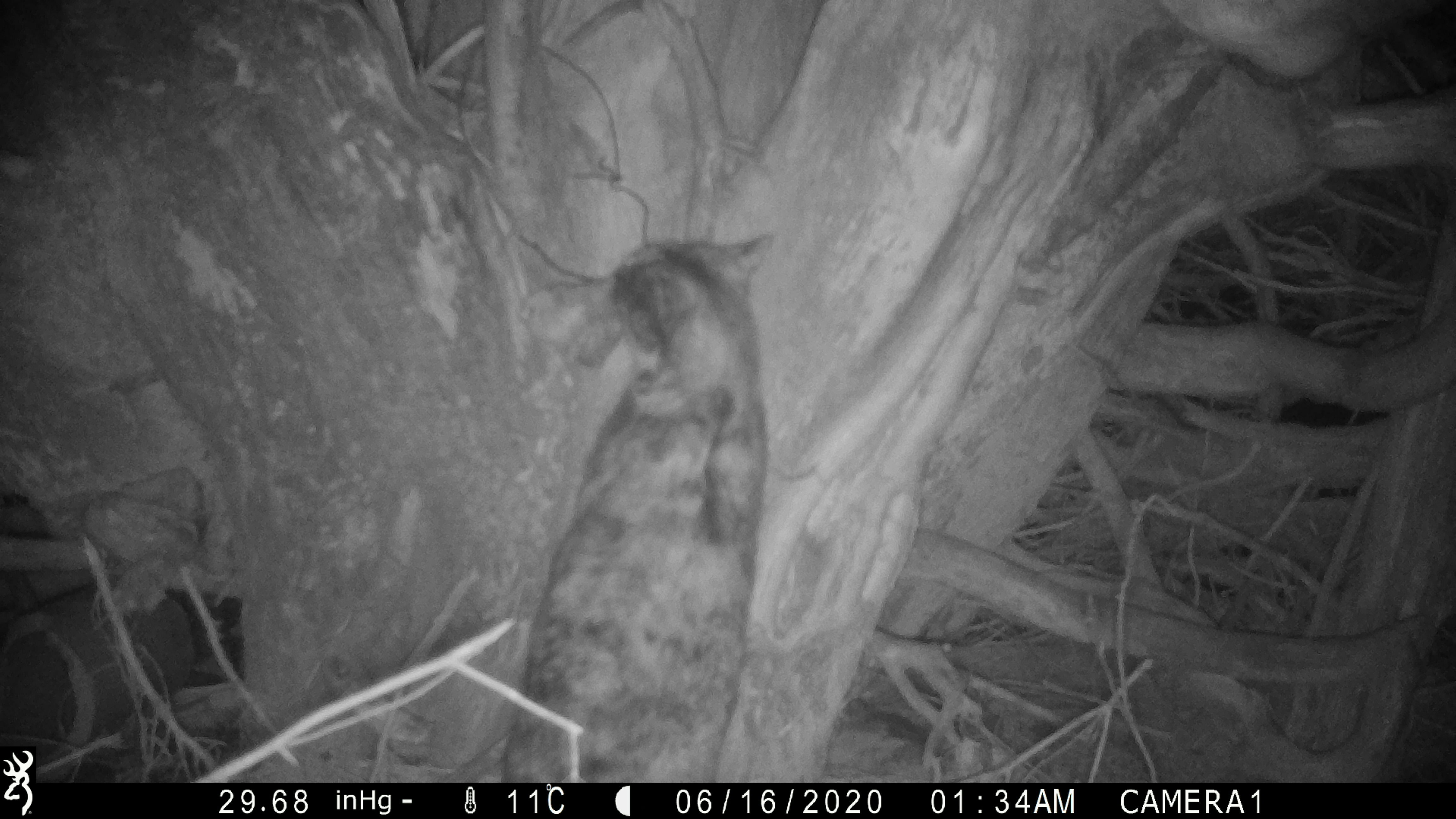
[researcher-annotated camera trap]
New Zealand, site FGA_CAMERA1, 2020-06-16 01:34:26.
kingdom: Animalia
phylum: Chordata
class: Mammalia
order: Carnivora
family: Felidae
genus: Felis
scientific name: Felis catus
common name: domestic cat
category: cat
Cat (domestic cat) (Felis catus).